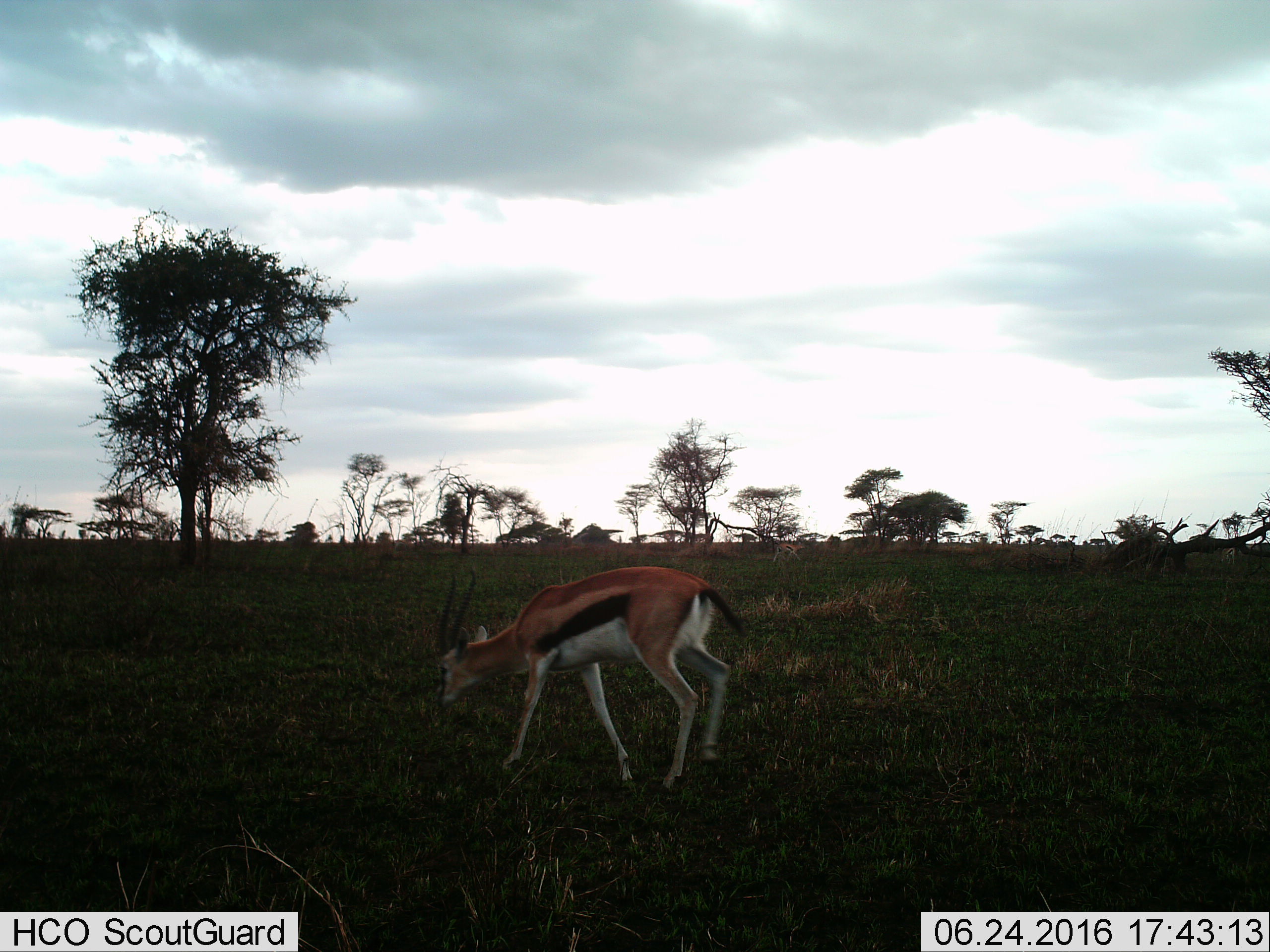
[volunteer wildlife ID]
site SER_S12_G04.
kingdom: Animalia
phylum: Chordata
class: Mammalia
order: Artiodactyla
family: Bovidae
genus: Eudorcas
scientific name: Eudorcas thomsonii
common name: thomson's gazelle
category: gazellethomsons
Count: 1.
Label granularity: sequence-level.